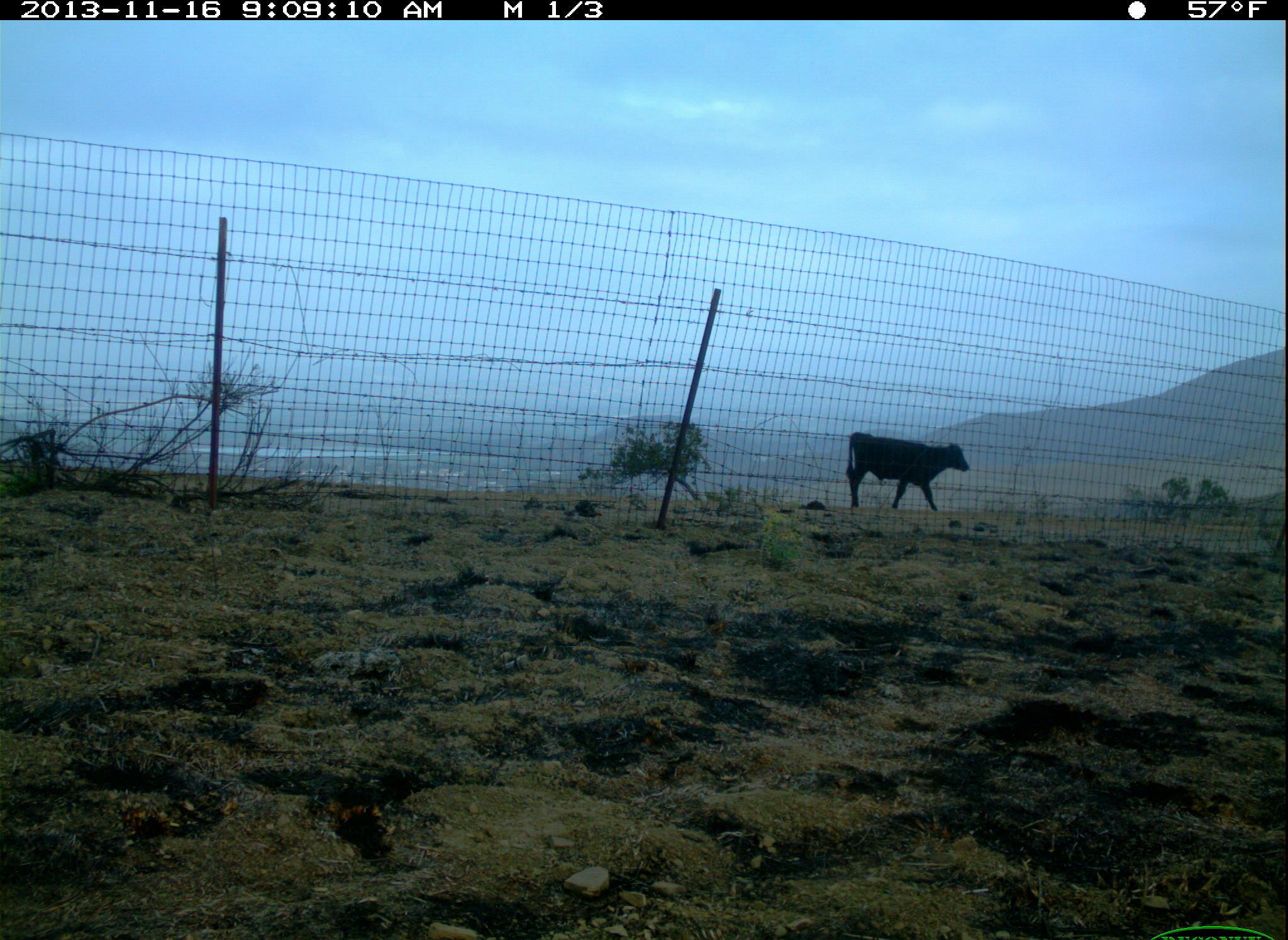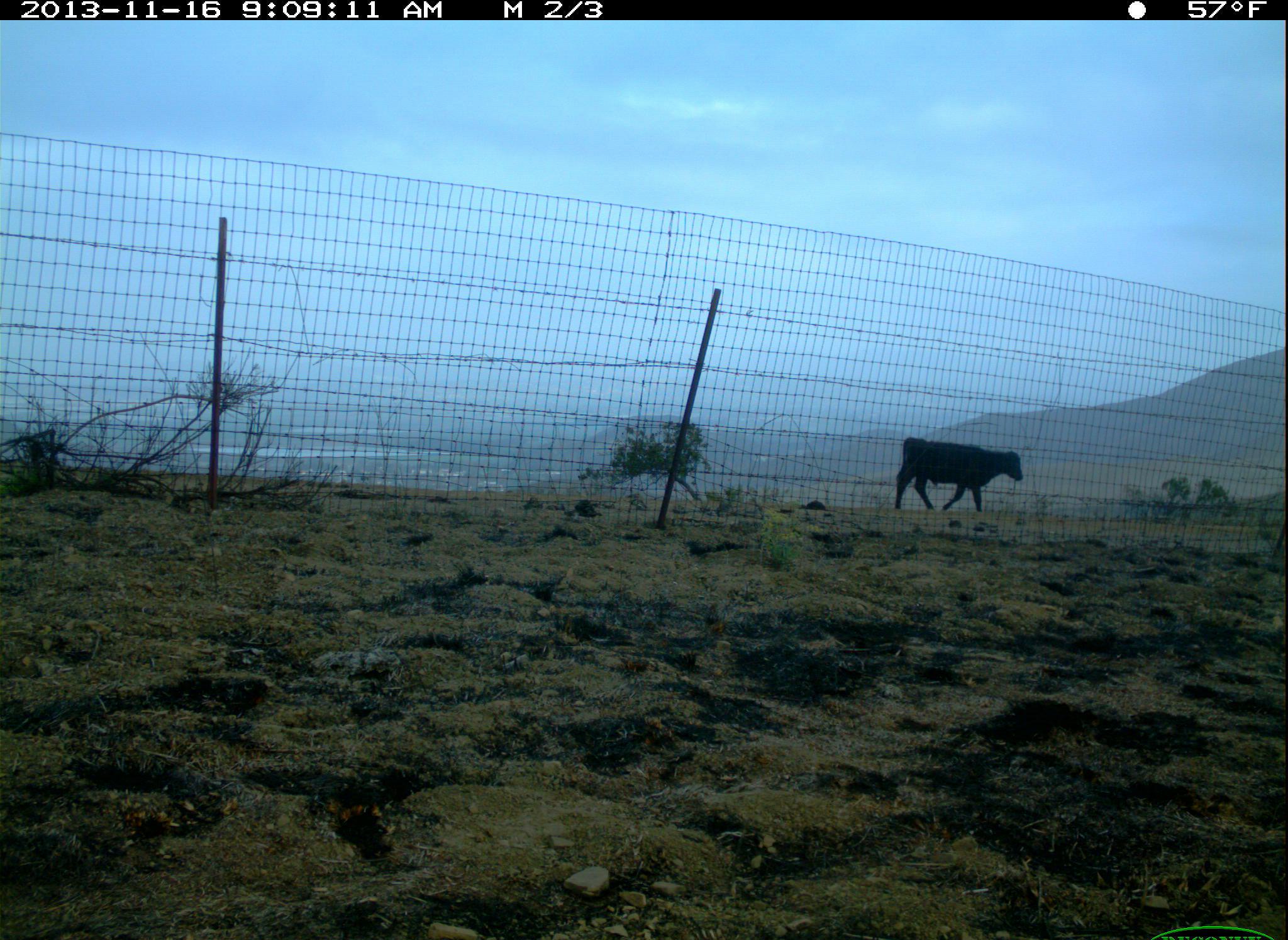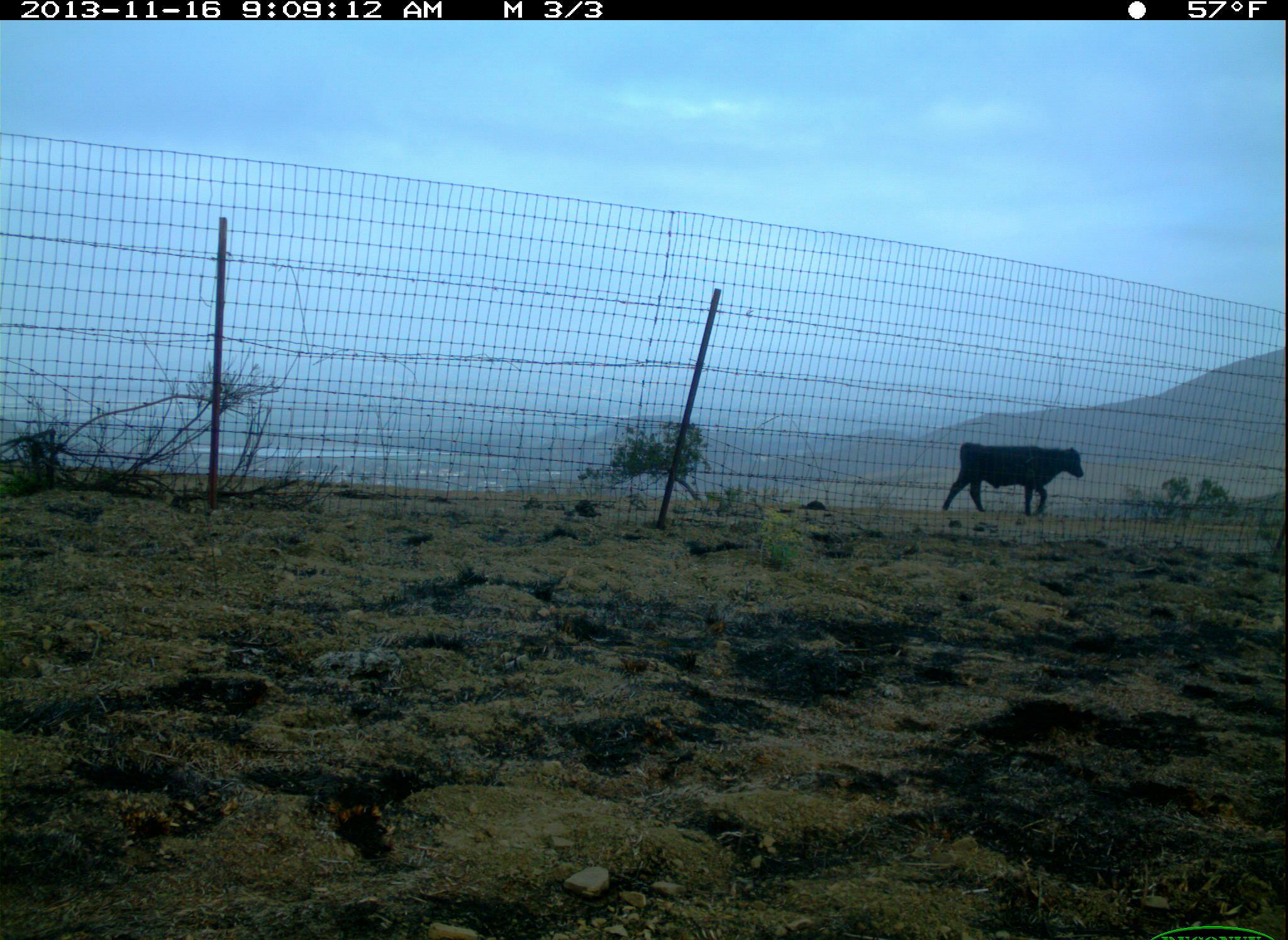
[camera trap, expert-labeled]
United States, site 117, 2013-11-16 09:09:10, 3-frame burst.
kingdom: Animalia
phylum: Chordata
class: Mammalia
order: Artiodactyla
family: Bovidae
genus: Bos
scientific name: Bos taurus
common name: cow